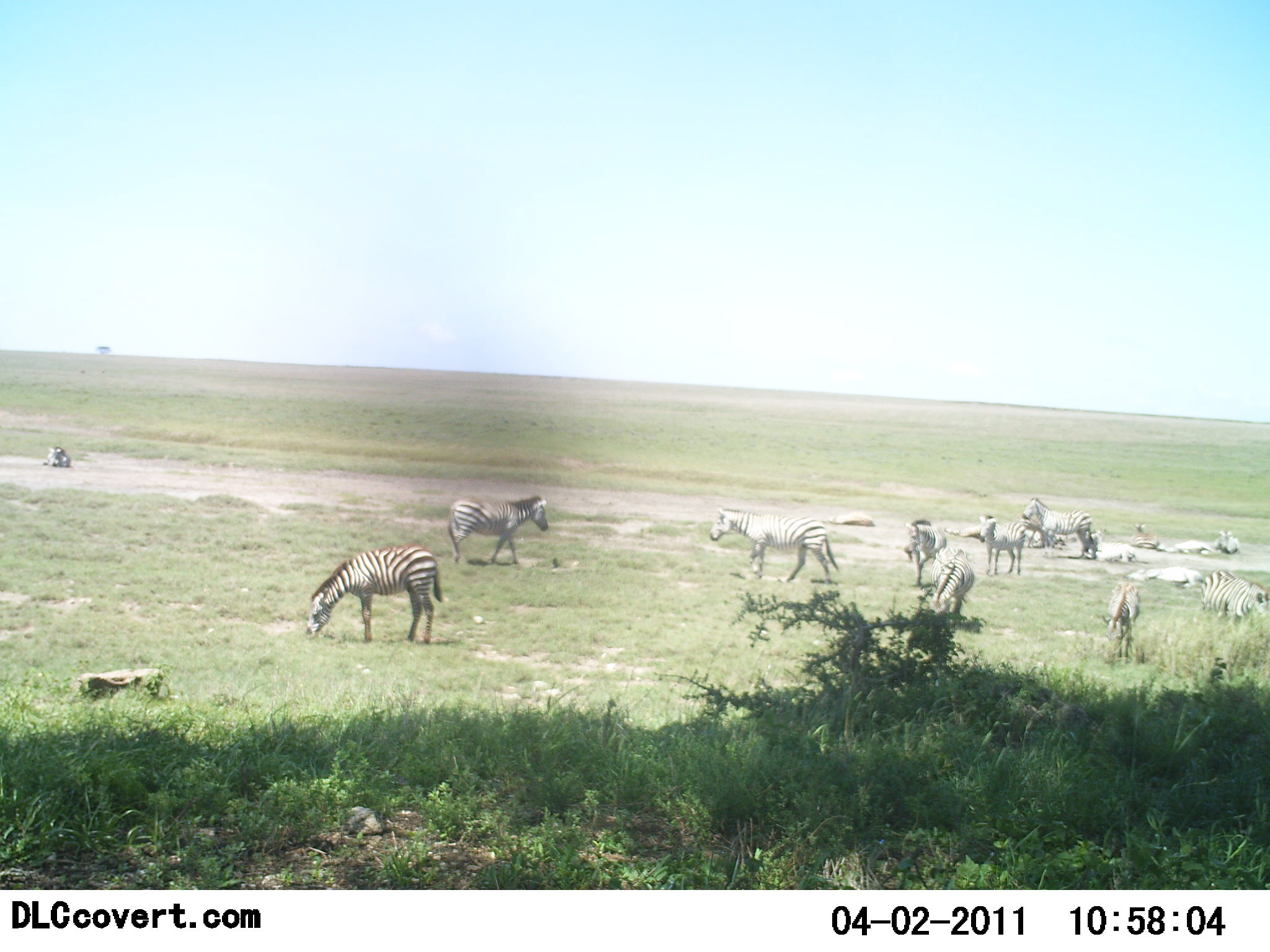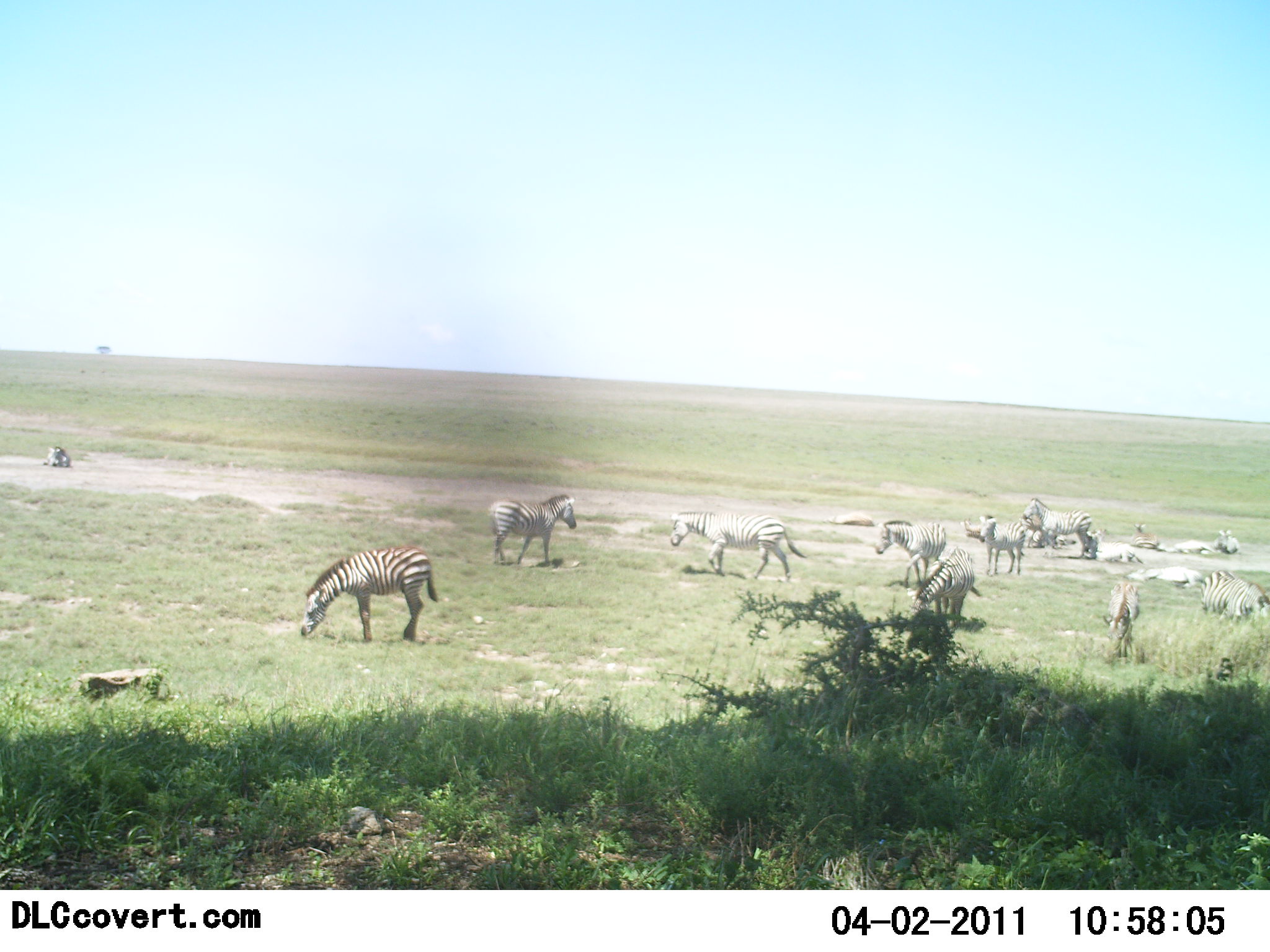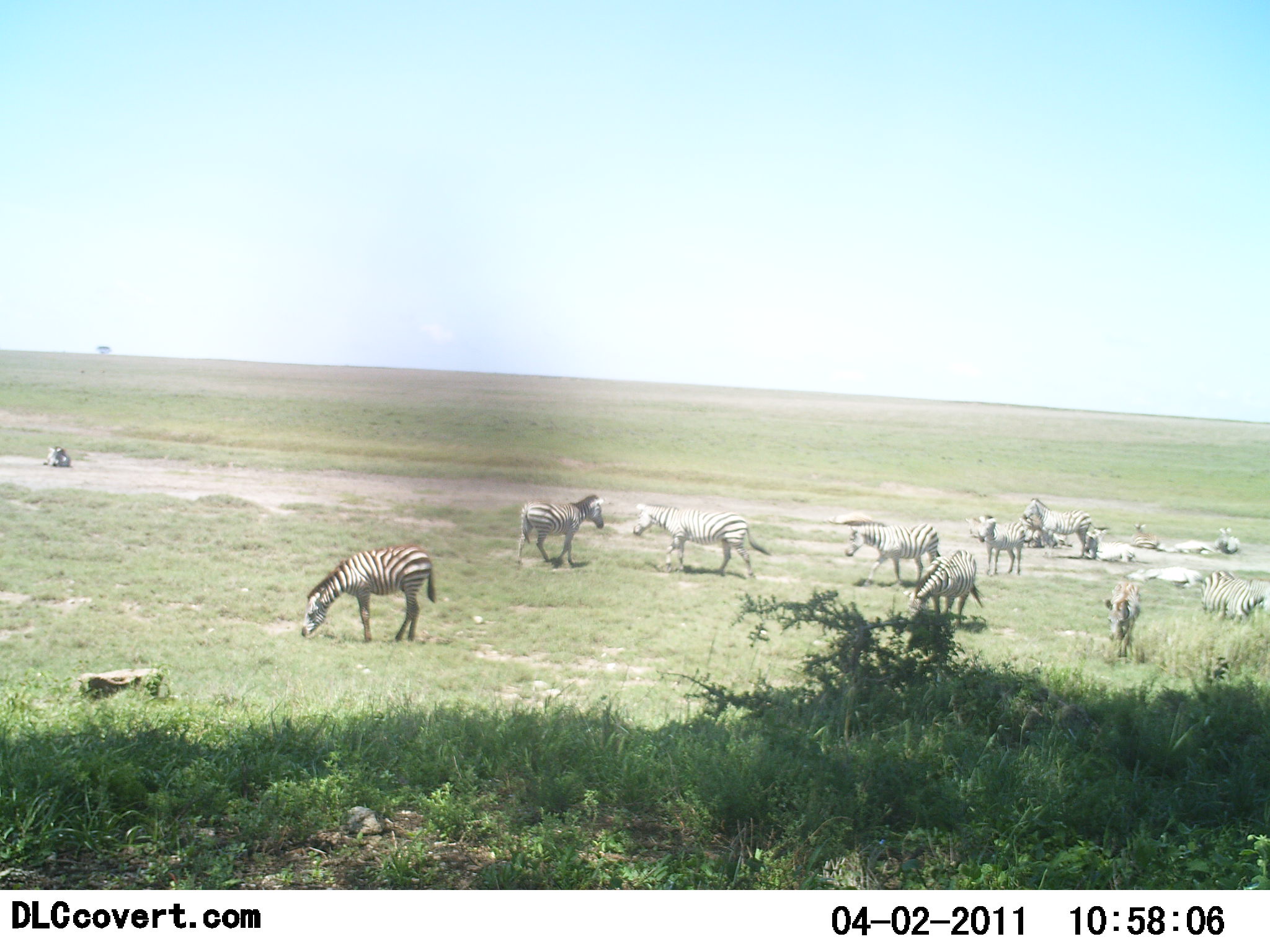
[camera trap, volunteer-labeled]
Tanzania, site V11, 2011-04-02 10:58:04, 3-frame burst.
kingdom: Animalia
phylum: Chordata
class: Mammalia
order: Perissodactyla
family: Equidae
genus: Equus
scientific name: Equus quagga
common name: plains zebra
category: zebra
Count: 11-50.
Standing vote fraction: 70%.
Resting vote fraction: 70%.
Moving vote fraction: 90%.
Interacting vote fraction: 30%.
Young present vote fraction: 10%.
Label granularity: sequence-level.